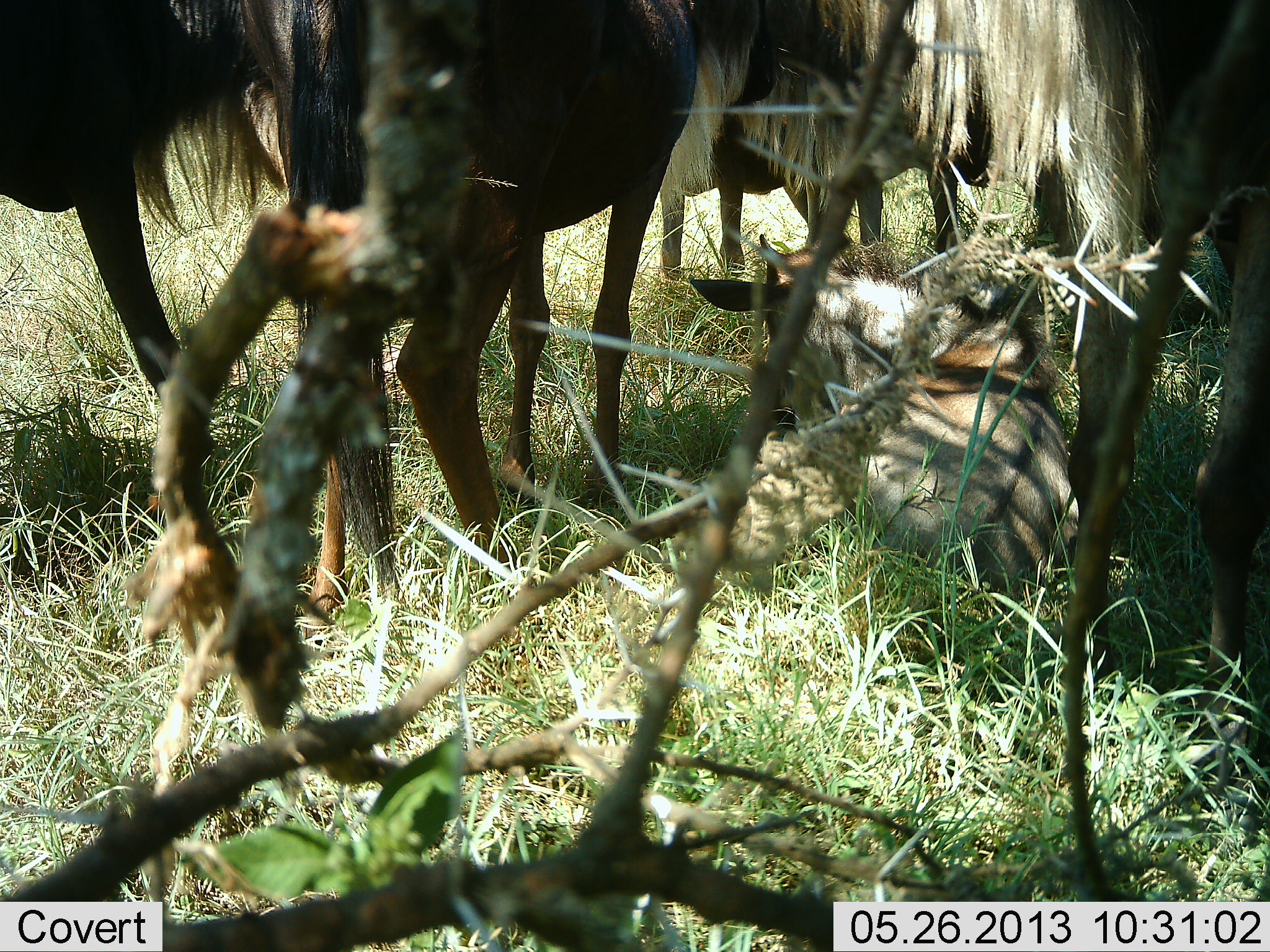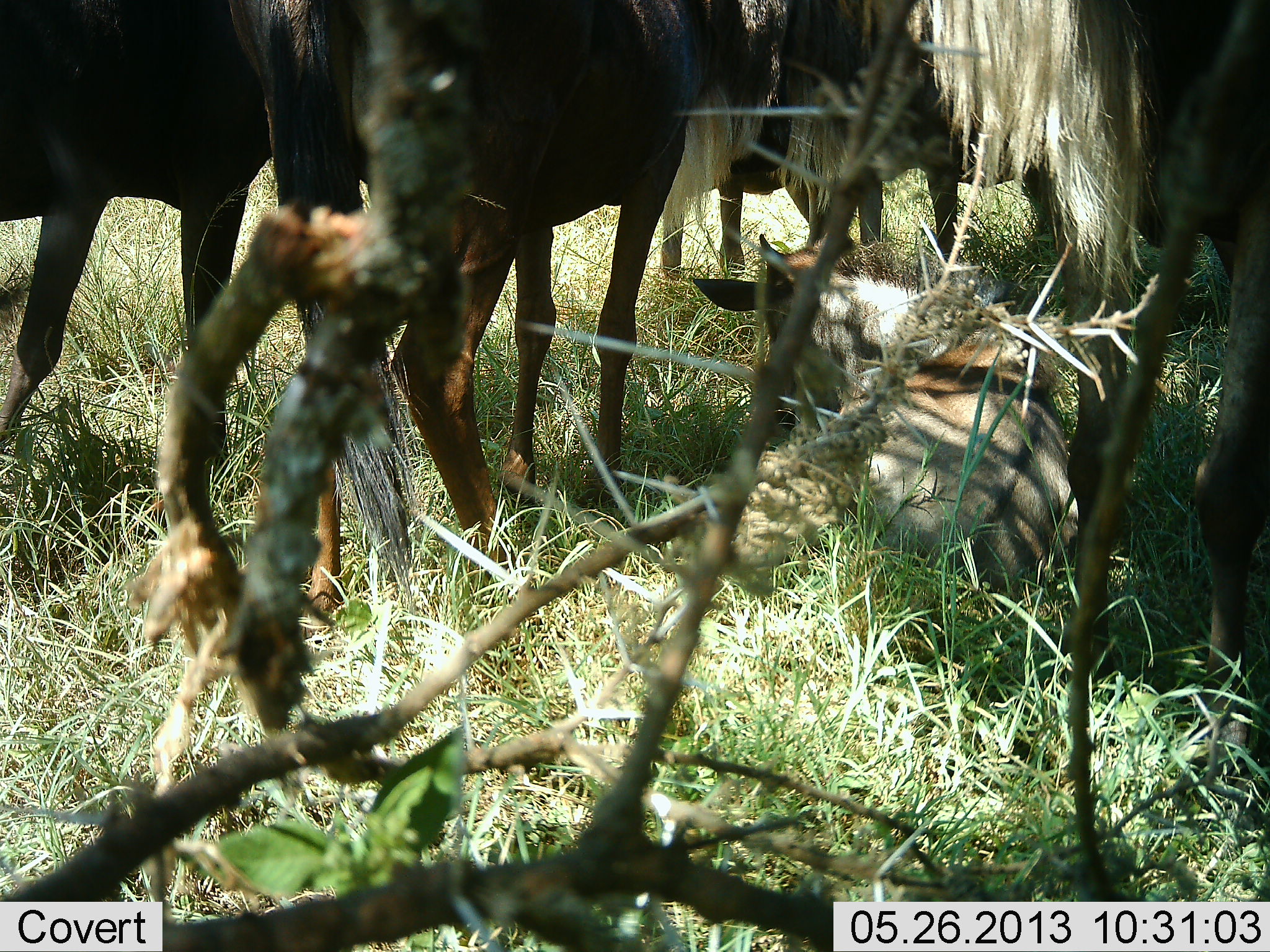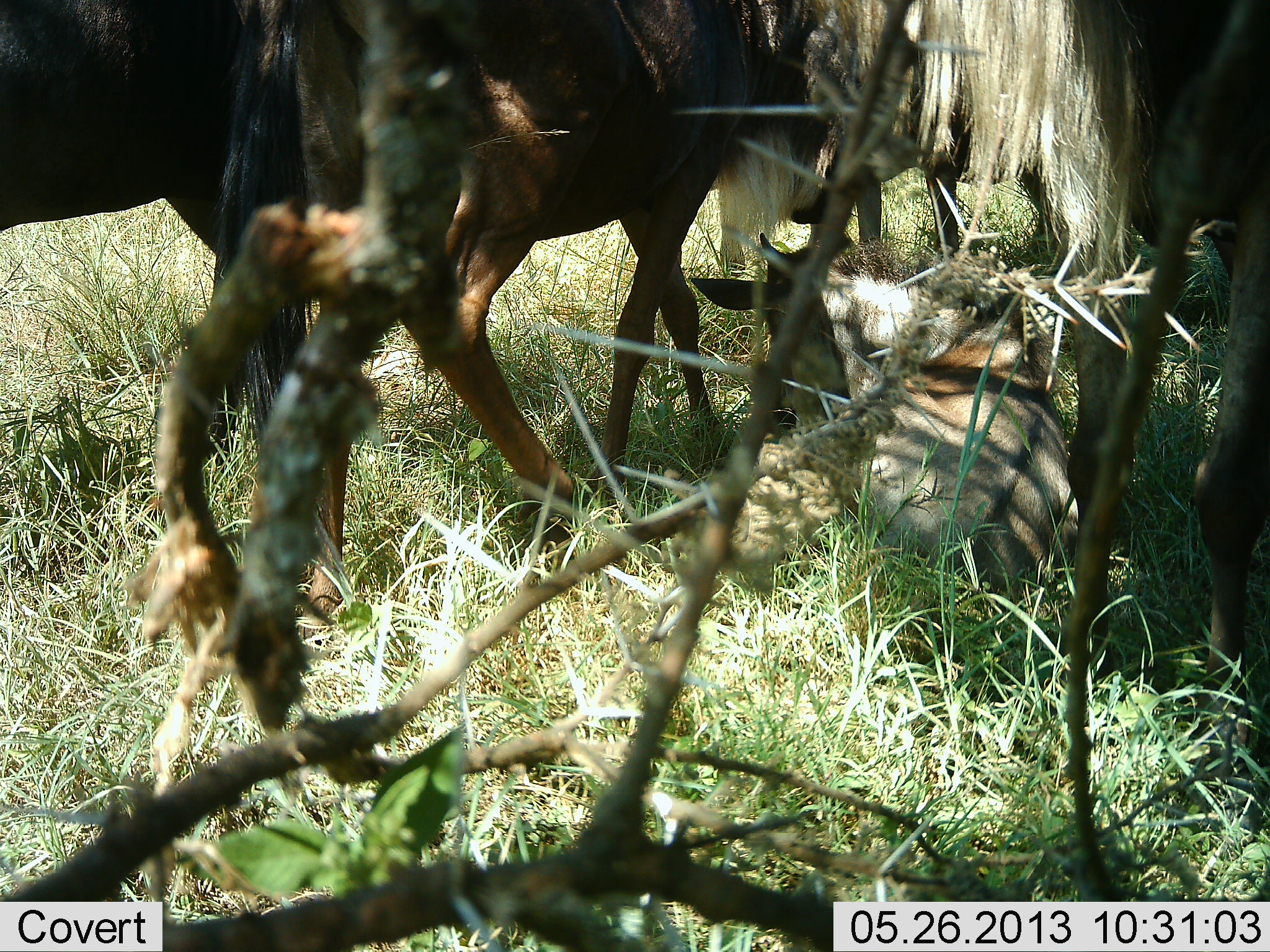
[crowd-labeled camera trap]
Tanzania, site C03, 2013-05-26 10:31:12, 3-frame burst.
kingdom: Animalia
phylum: Chordata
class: Mammalia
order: Artiodactyla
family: Bovidae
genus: Connochaetes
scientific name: Connochaetes taurinus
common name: blue wildebeest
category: wildebeest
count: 5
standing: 65%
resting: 96%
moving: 39%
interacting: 0%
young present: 57%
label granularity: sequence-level